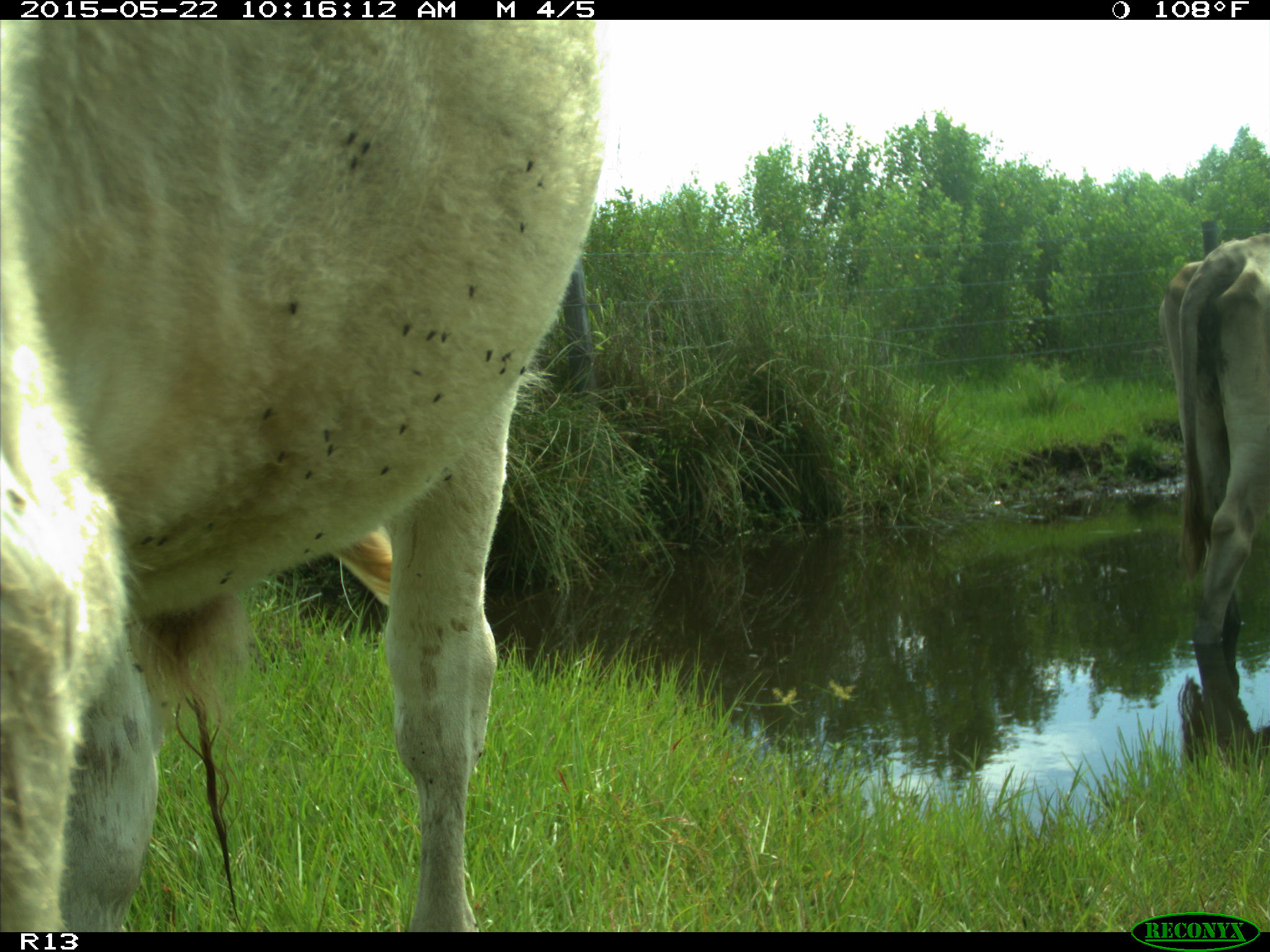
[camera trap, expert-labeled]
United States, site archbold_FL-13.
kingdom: Animalia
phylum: Chordata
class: Mammalia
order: Artiodactyla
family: Bovidae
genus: Bos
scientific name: Bos taurus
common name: domestic cow